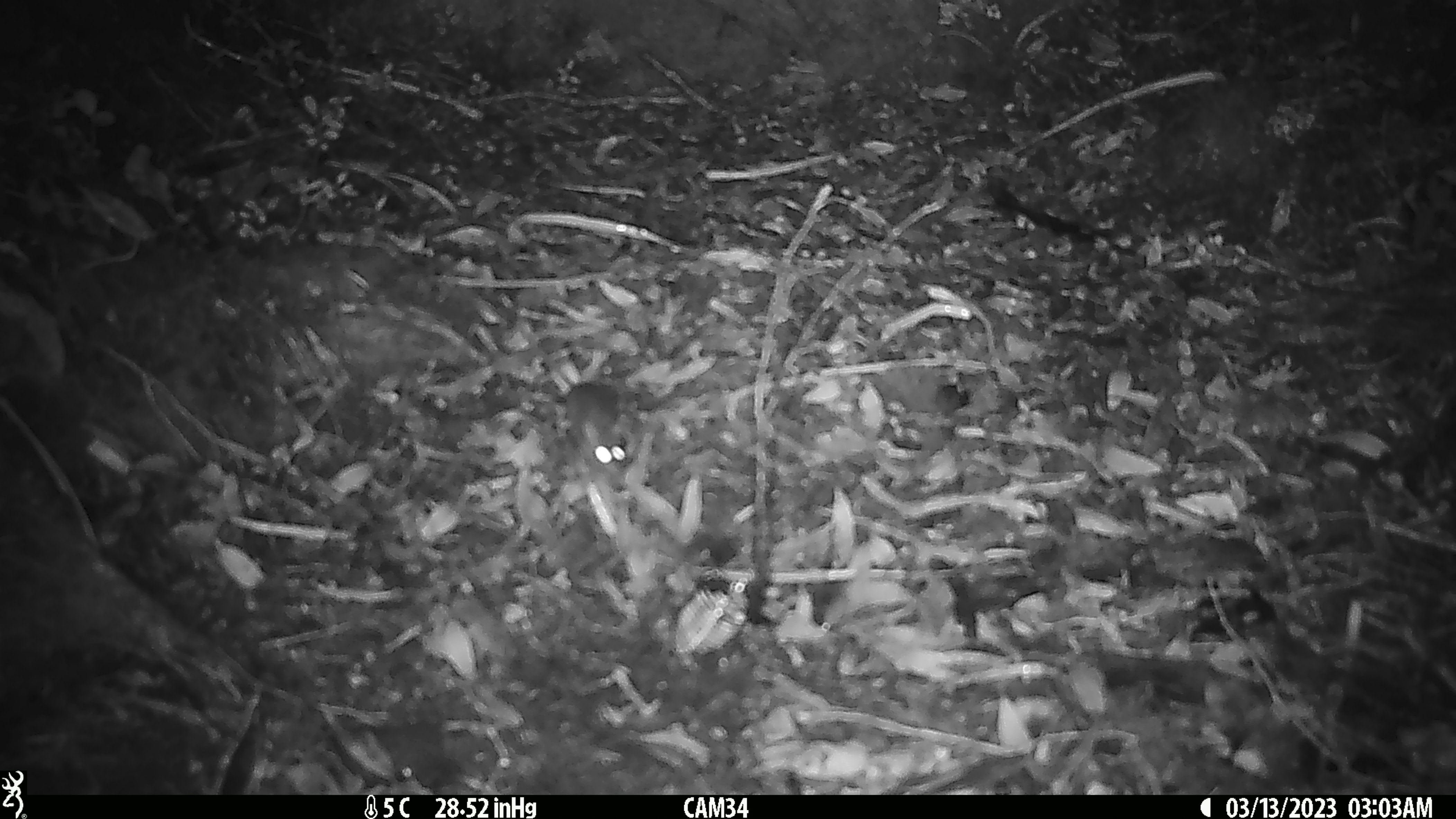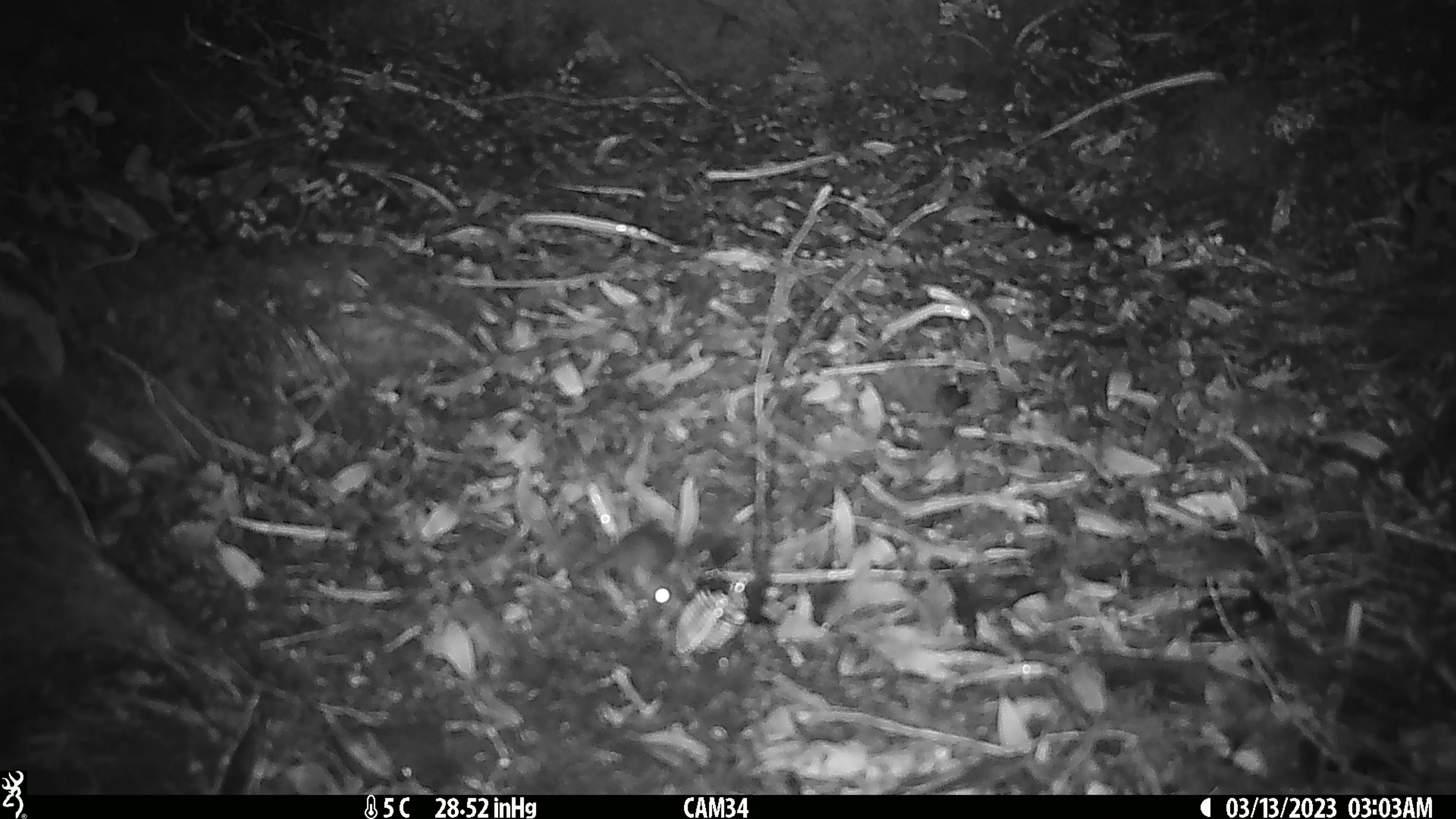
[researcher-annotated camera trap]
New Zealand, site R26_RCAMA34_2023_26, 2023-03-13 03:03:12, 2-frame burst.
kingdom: Animalia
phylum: Chordata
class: Mammalia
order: Rodentia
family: Muridae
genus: Mus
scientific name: Mus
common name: mouse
Mouse (Mus).